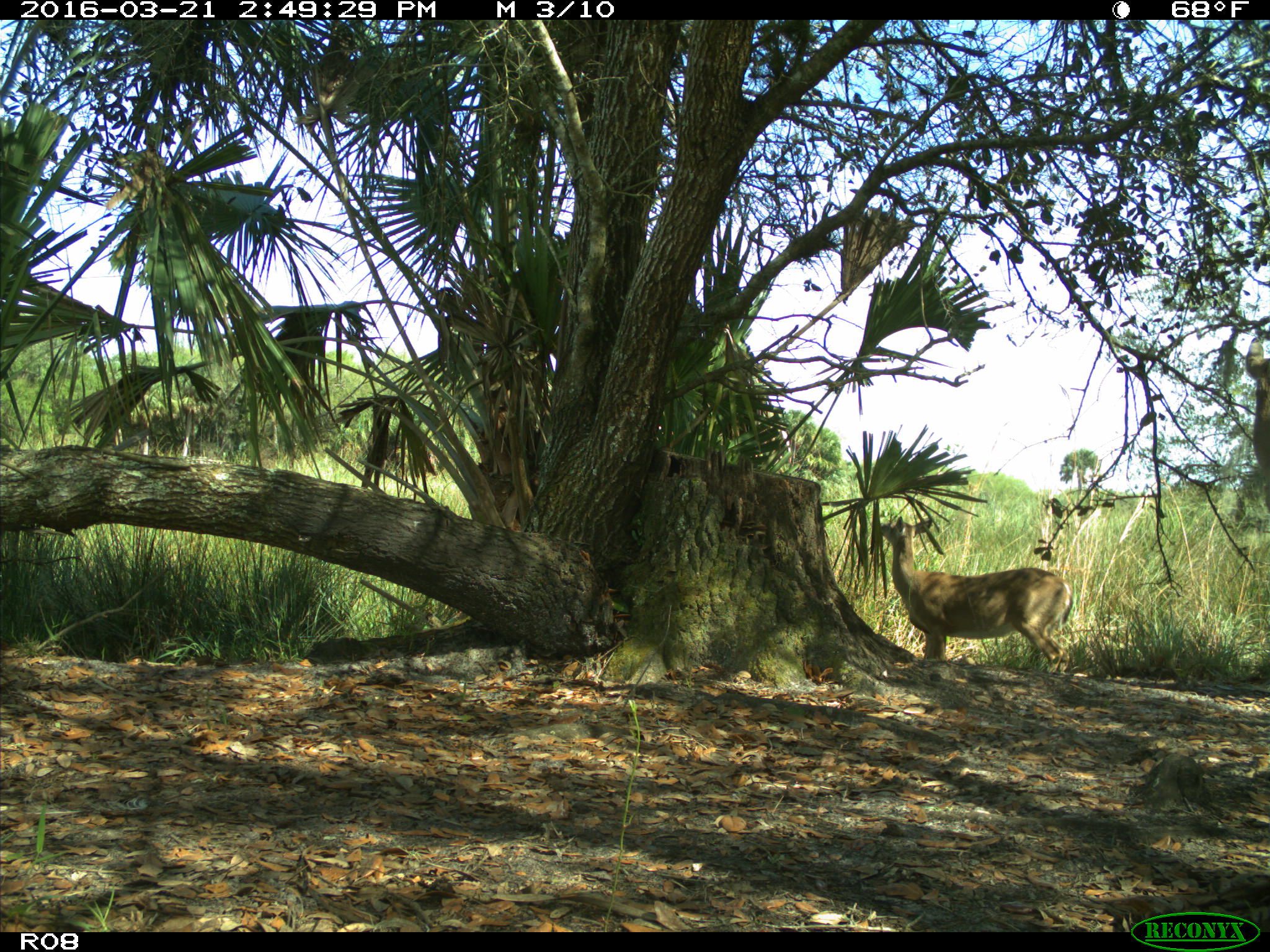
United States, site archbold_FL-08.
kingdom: Animalia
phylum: Chordata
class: Mammalia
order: Artiodactyla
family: Cervidae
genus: Odocoileus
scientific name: Odocoileus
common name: deer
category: unidentified deer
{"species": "unidentified deer (deer) (Odocoileus)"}